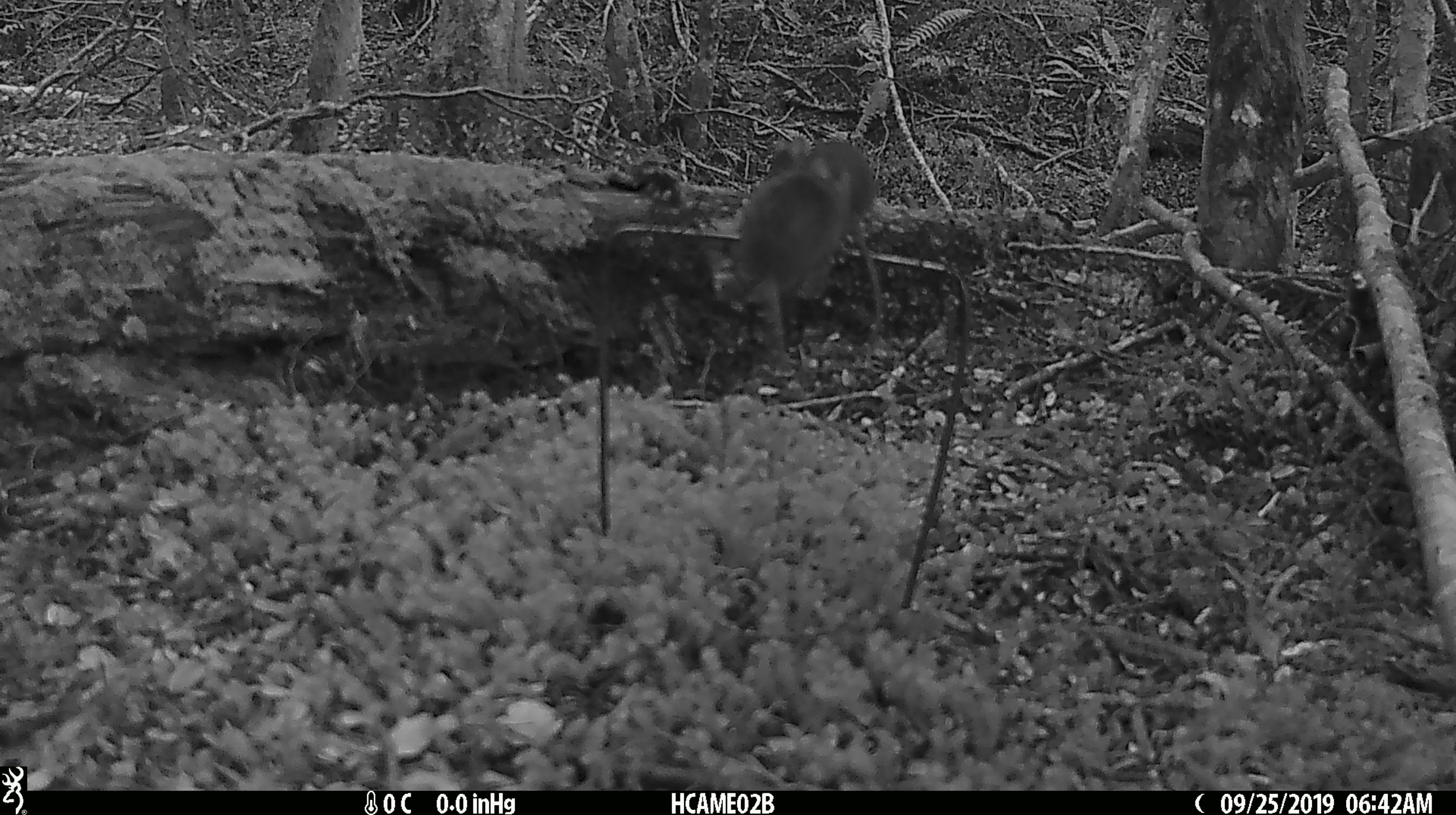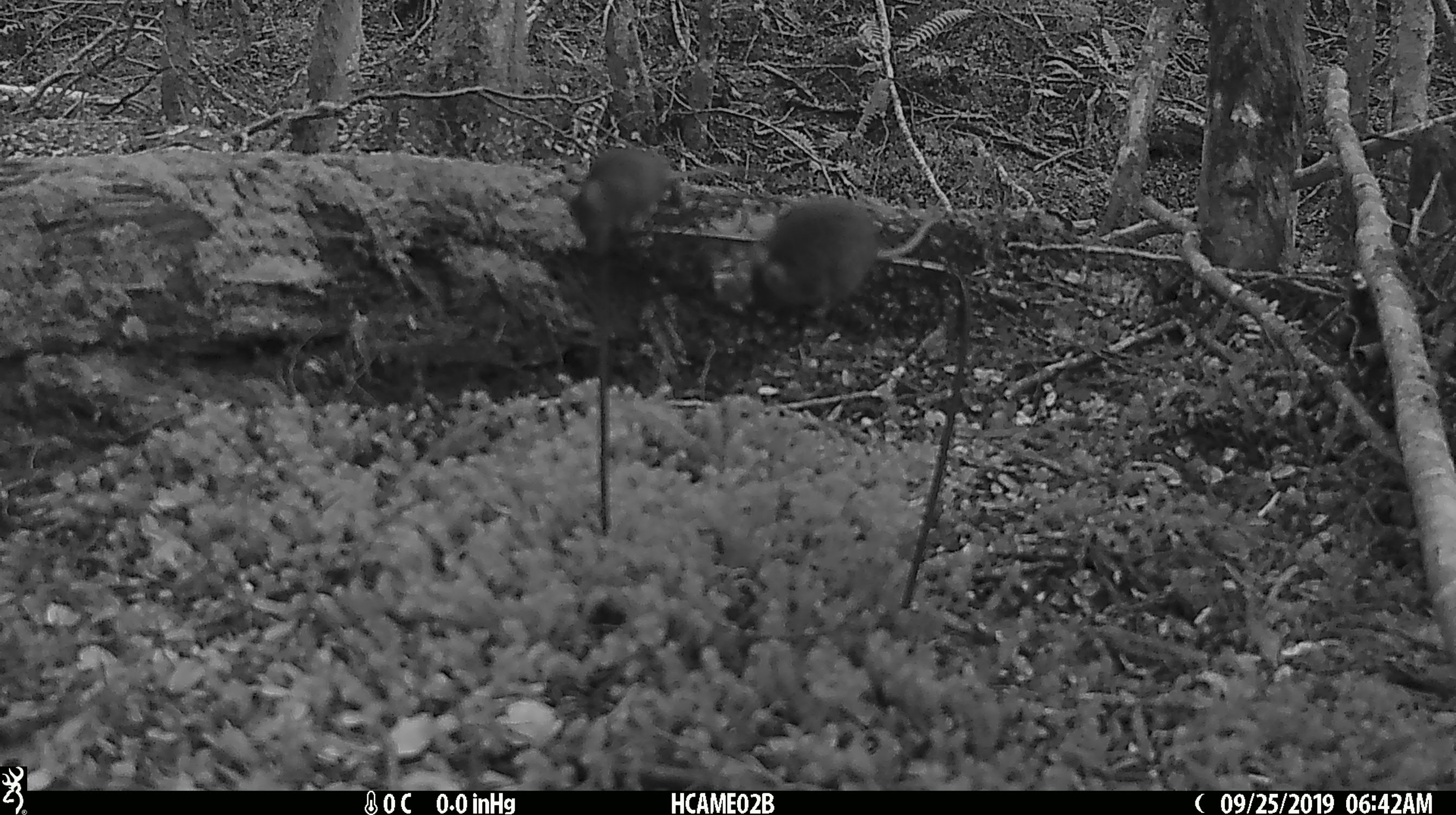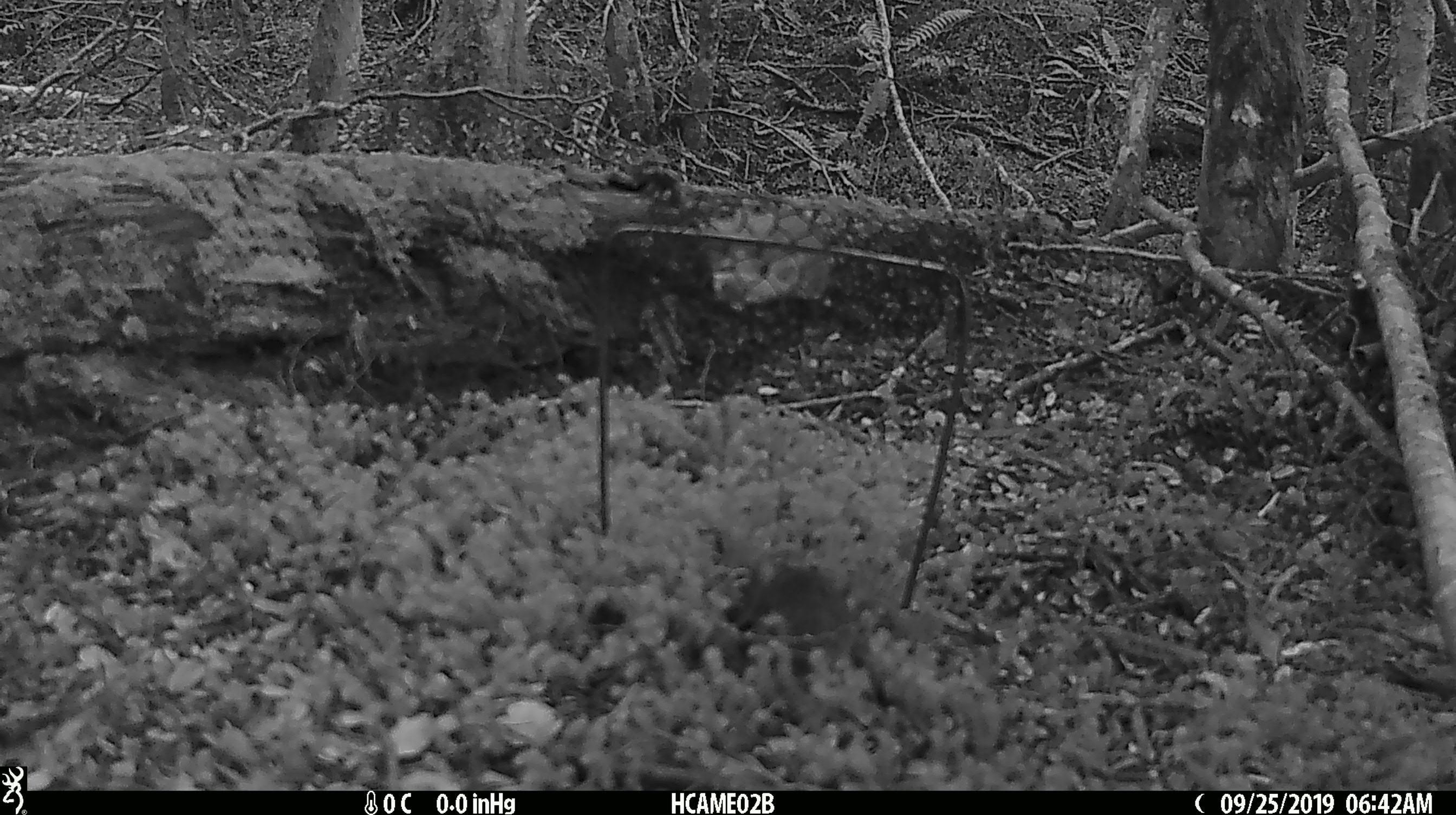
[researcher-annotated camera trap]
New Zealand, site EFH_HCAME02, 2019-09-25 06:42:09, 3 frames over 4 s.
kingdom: Animalia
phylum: Chordata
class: Mammalia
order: Rodentia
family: Muridae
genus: Mus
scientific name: Mus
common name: mouse